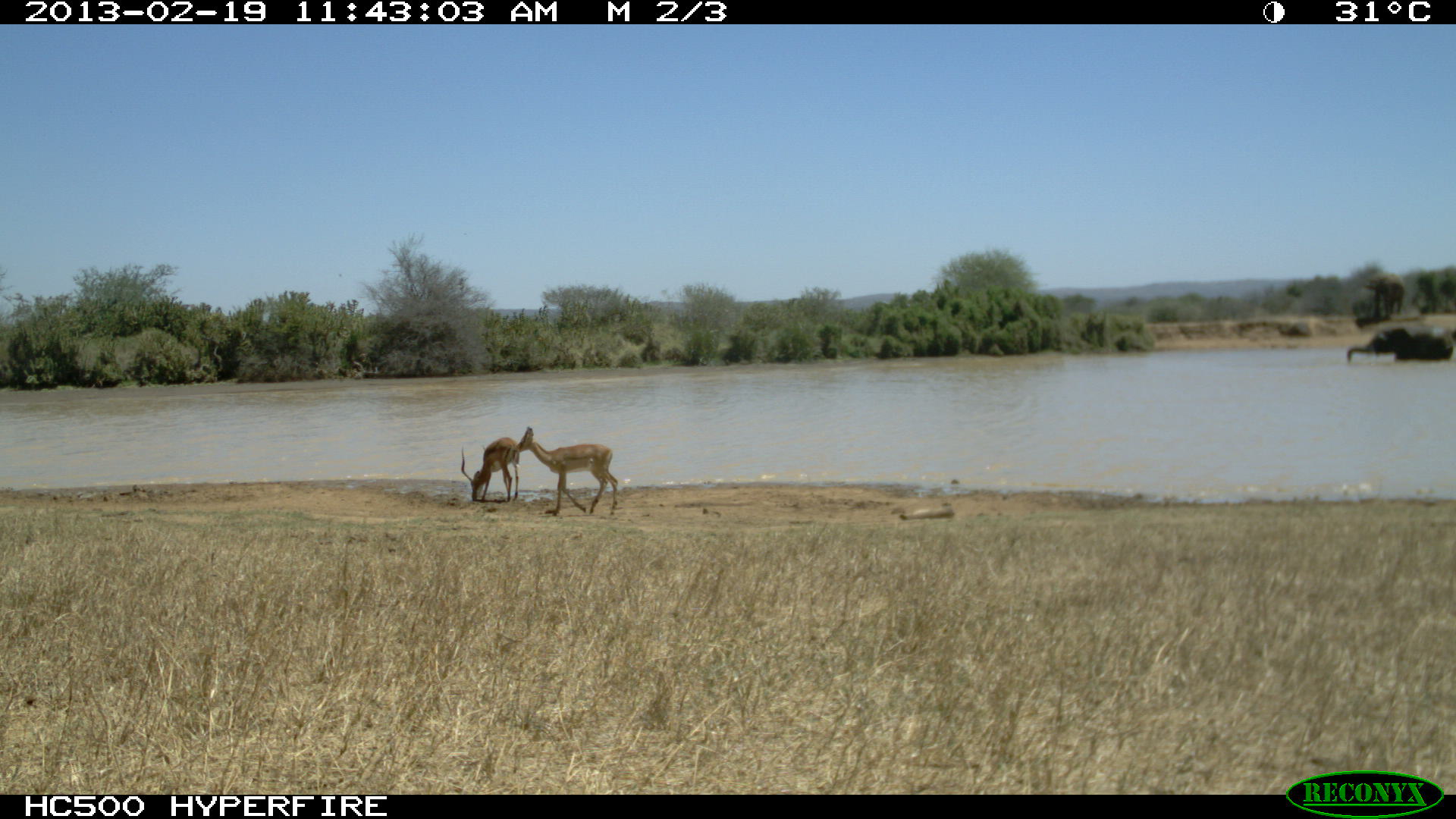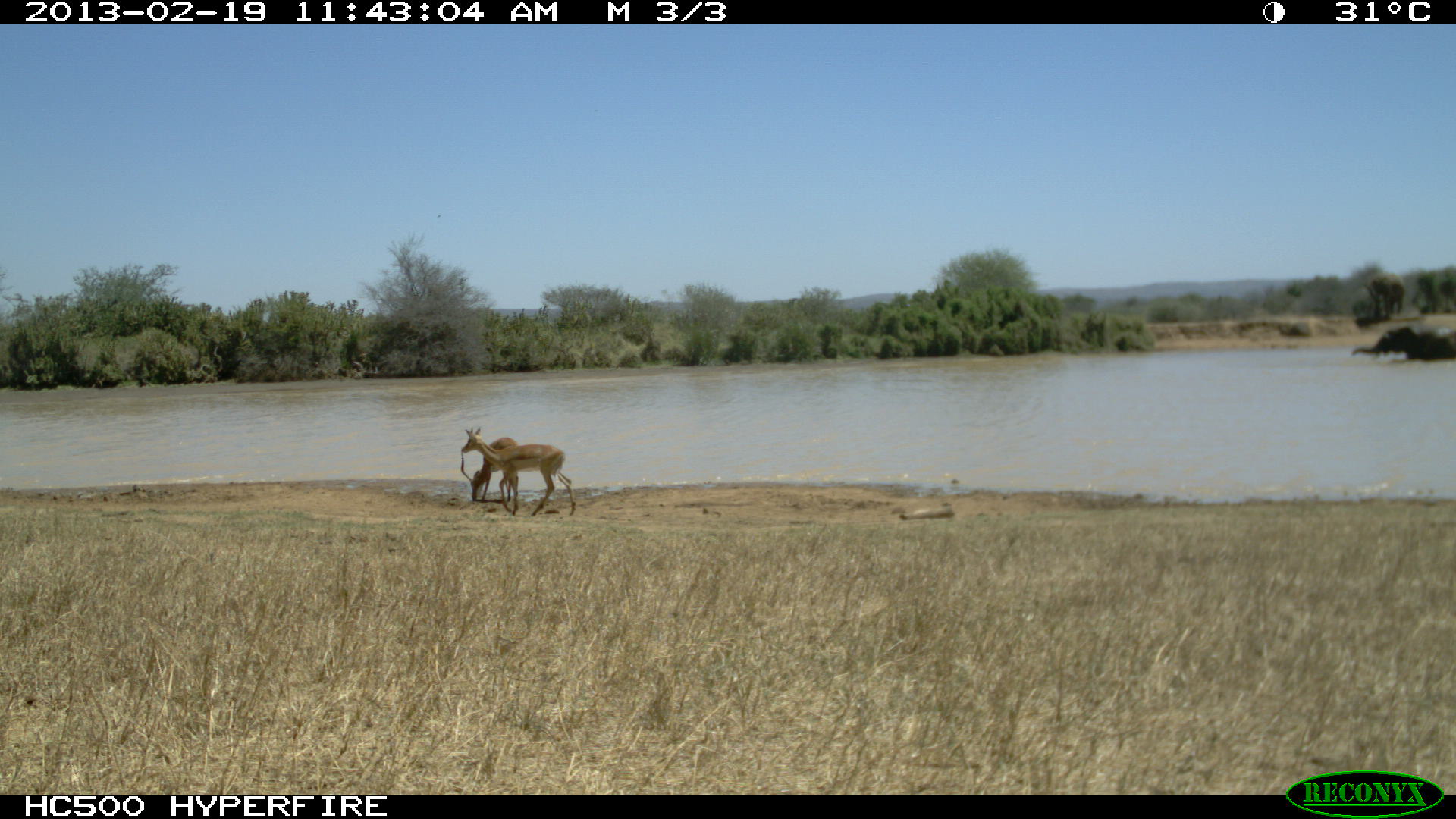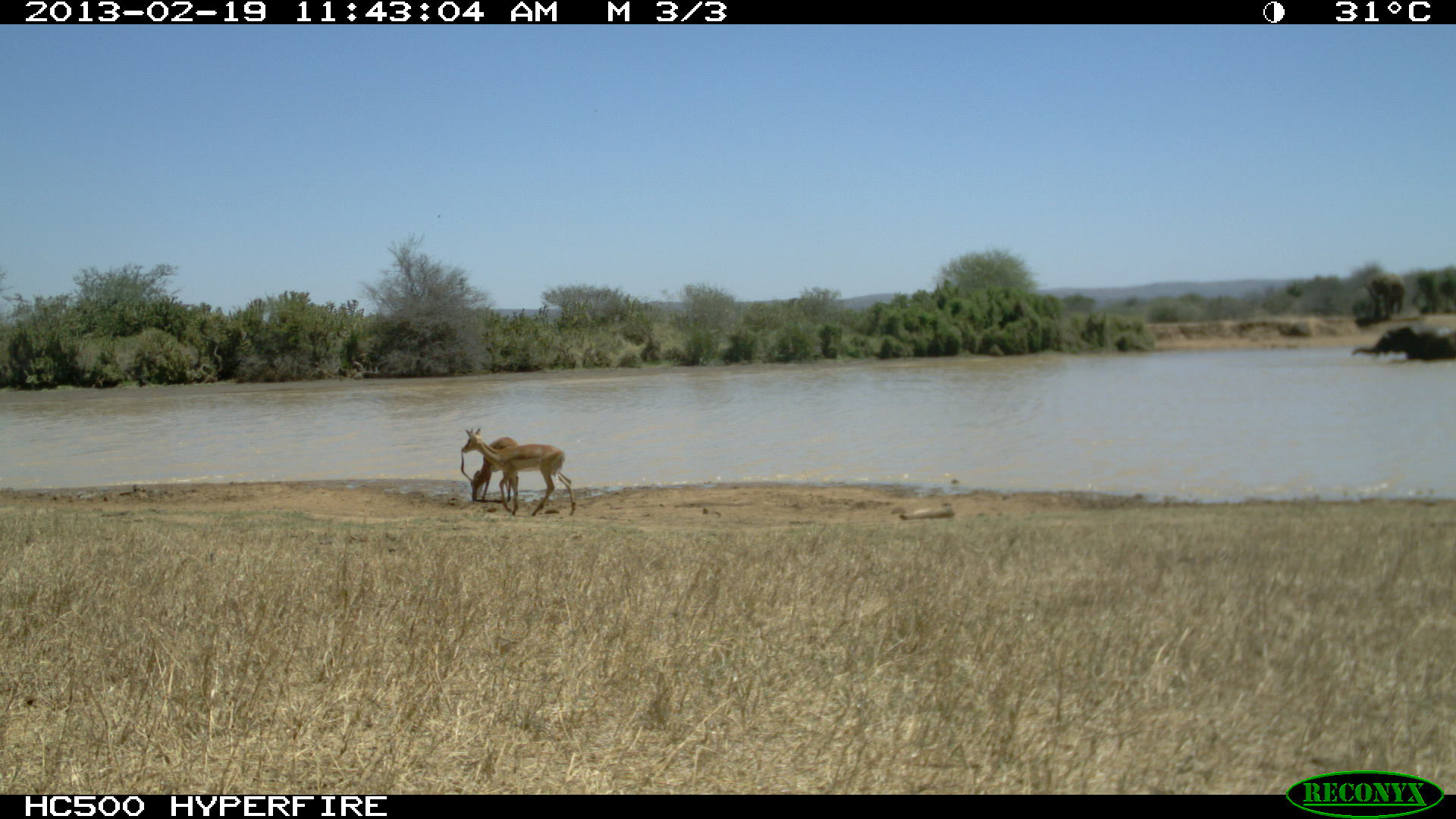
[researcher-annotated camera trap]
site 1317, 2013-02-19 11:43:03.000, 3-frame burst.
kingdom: Animalia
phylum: Chordata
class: Mammalia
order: Proboscidea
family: Elephantidae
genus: Loxodonta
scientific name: Loxodonta africana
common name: african bush elephant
Loxodonta africana (african bush elephant), count 3.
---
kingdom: Animalia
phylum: Chordata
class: Mammalia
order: Artiodactyla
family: Bovidae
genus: Aepyceros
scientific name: Aepyceros melampus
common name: impala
Aepyceros melampus (impala), count 2.